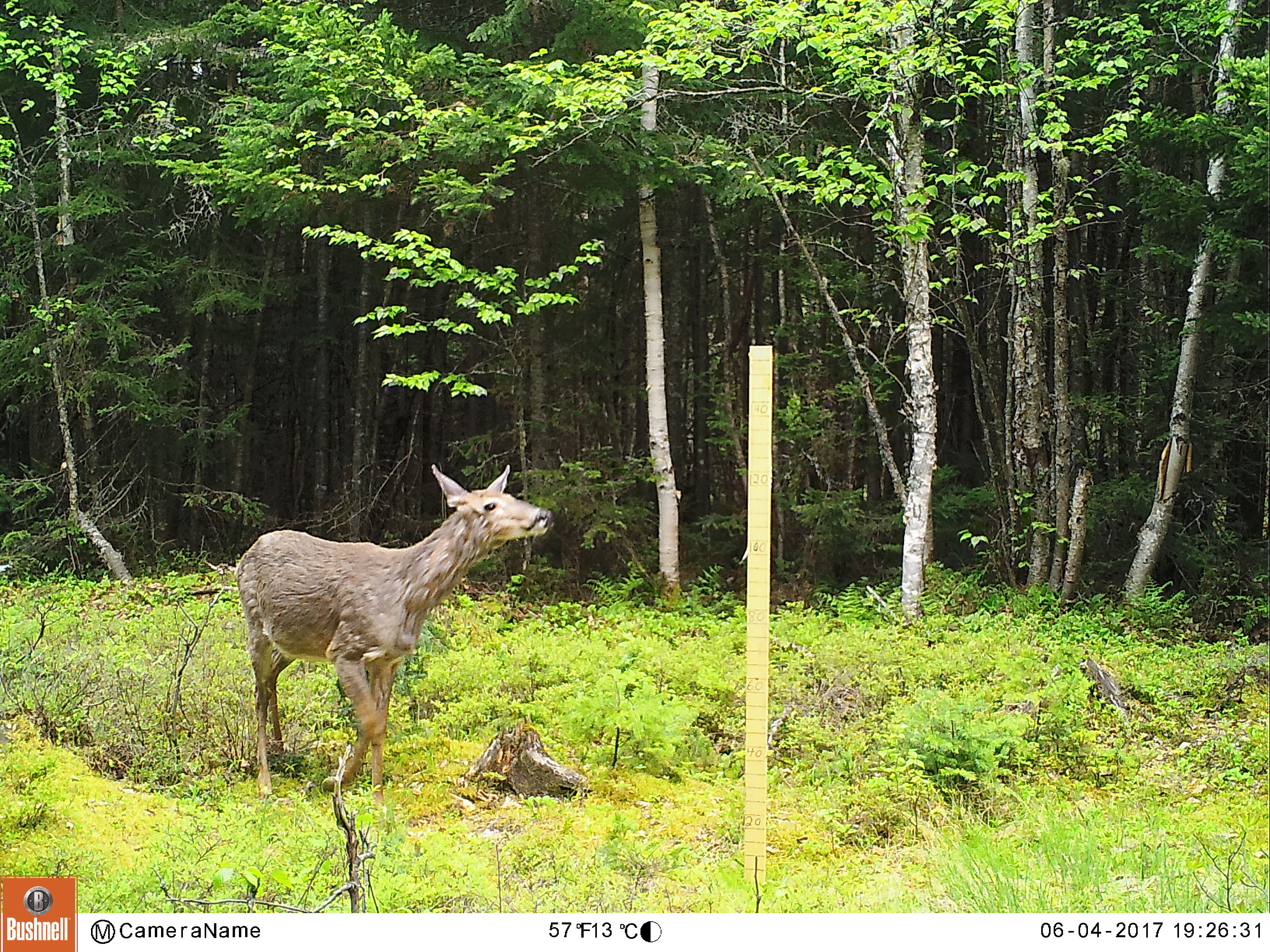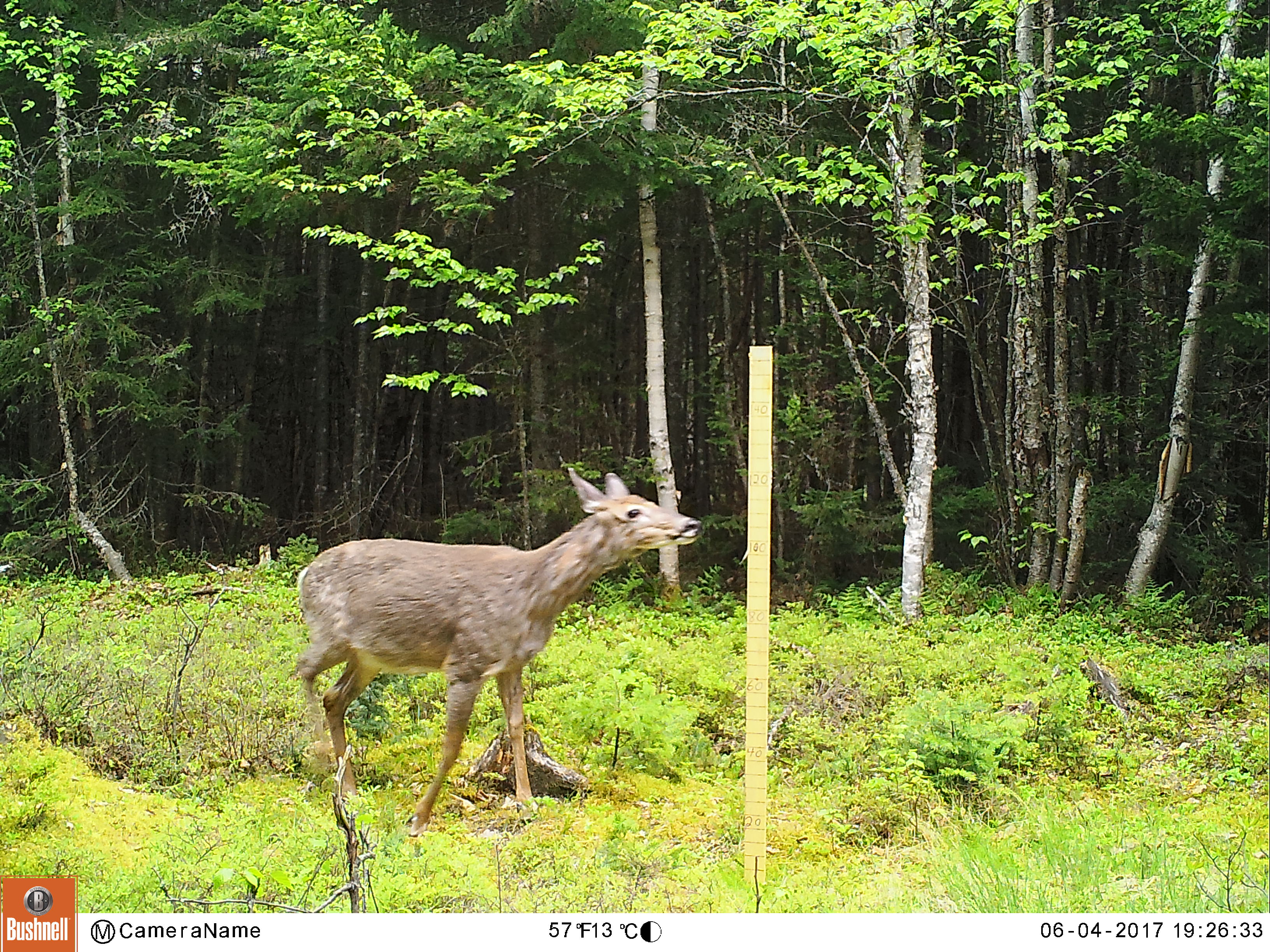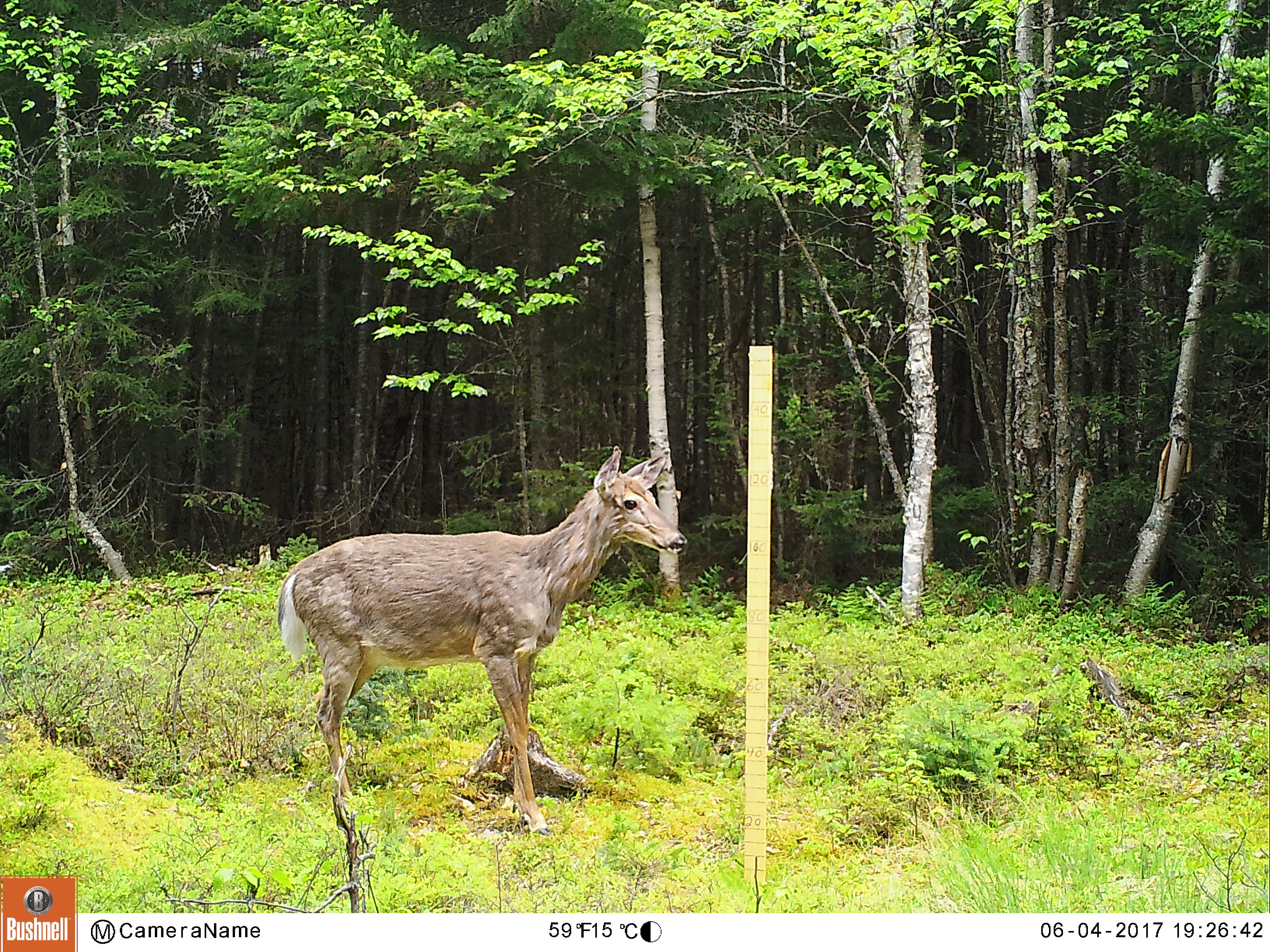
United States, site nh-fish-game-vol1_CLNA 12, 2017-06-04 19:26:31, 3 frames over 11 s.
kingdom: Animalia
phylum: Chordata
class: Mammalia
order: Artiodactyla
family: Cervidae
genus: Odocoileus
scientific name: Odocoileus virginianus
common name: white-tailed deer